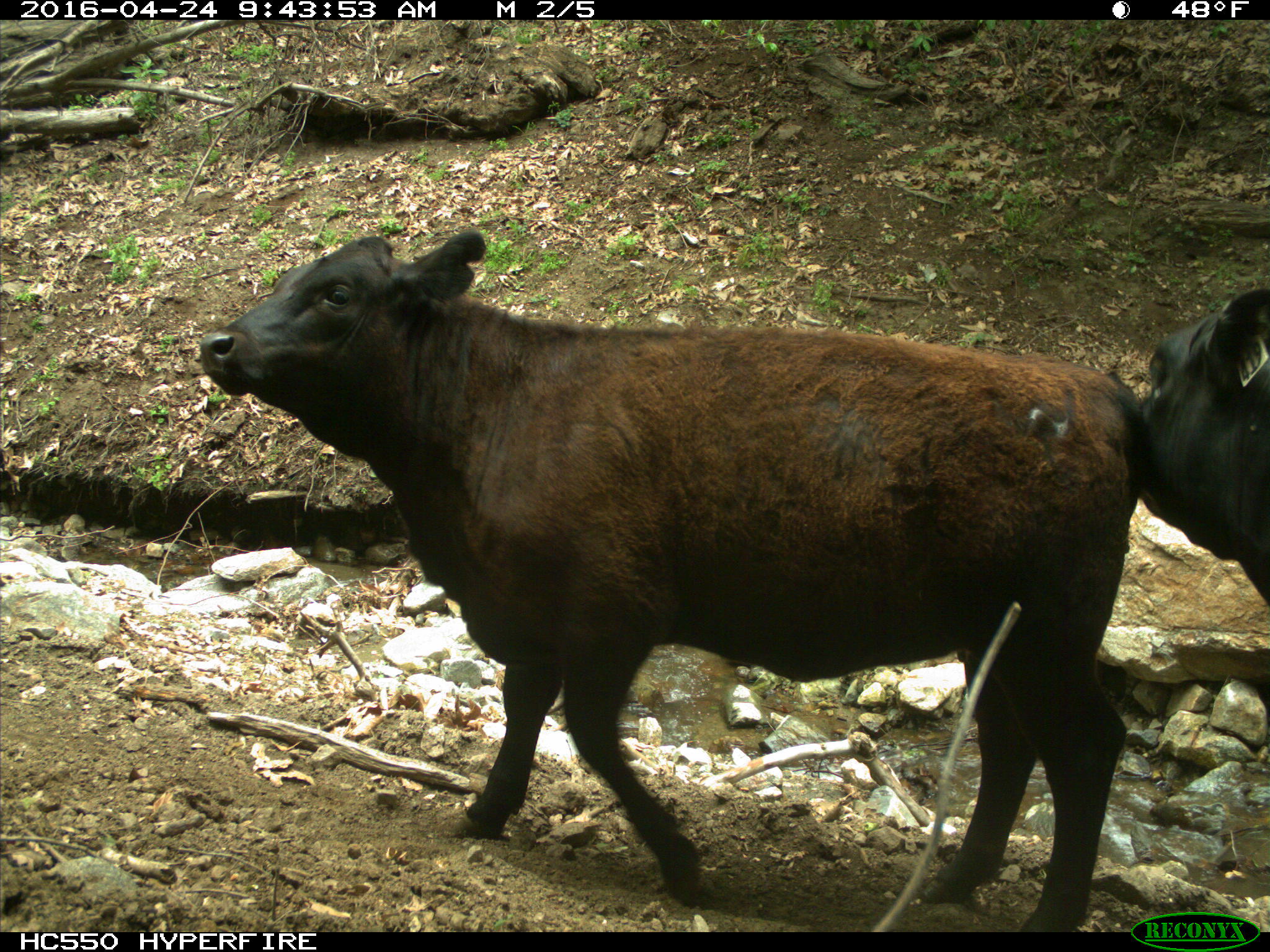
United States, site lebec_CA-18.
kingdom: Animalia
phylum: Chordata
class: Mammalia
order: Artiodactyla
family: Bovidae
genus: Bos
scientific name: Bos taurus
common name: domestic cow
Bos taurus (domestic cow).